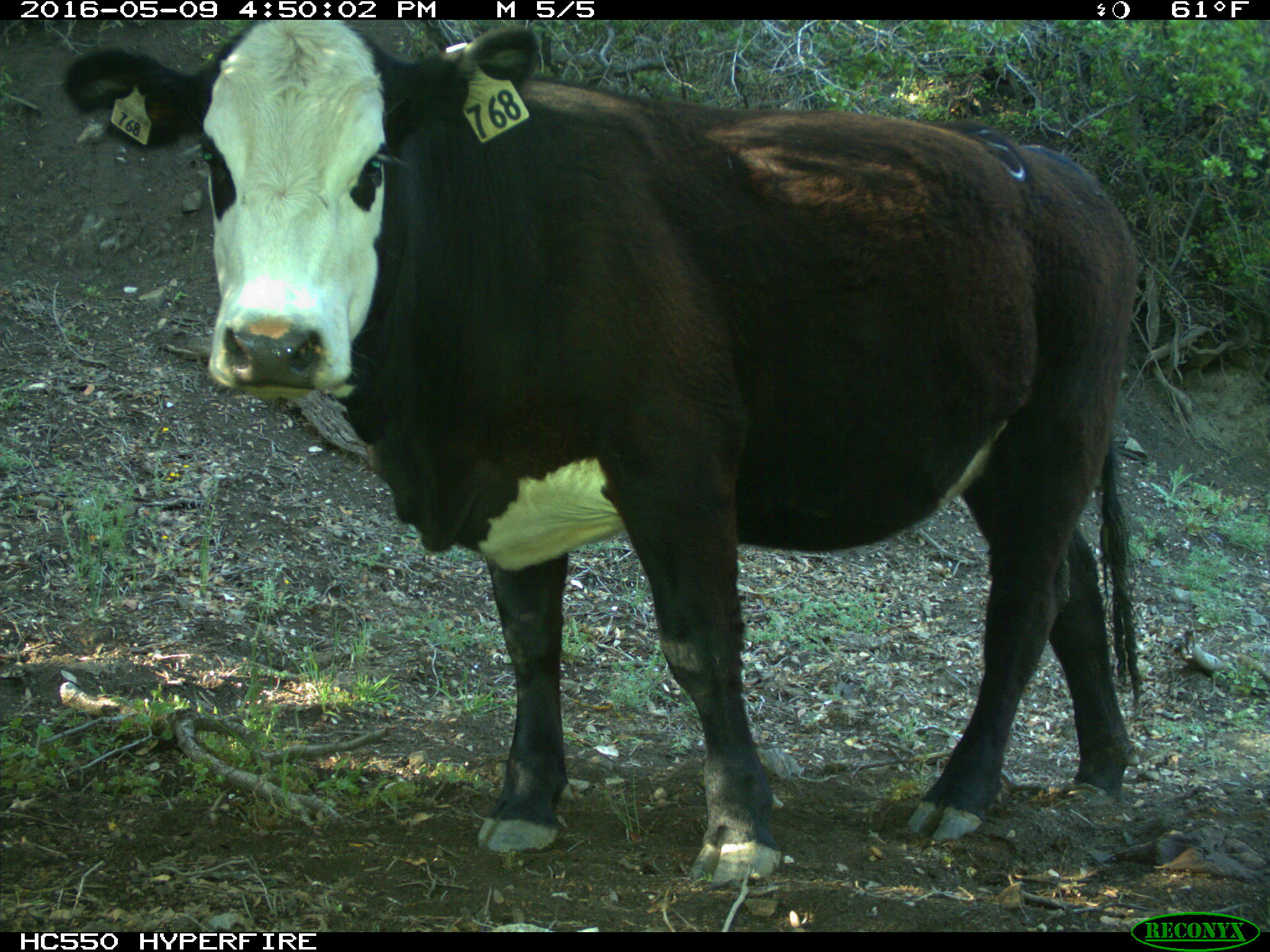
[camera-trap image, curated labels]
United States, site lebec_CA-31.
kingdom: Animalia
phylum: Chordata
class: Mammalia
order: Artiodactyla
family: Bovidae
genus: Bos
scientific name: Bos taurus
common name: domestic cow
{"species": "Bos taurus (domestic cow)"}